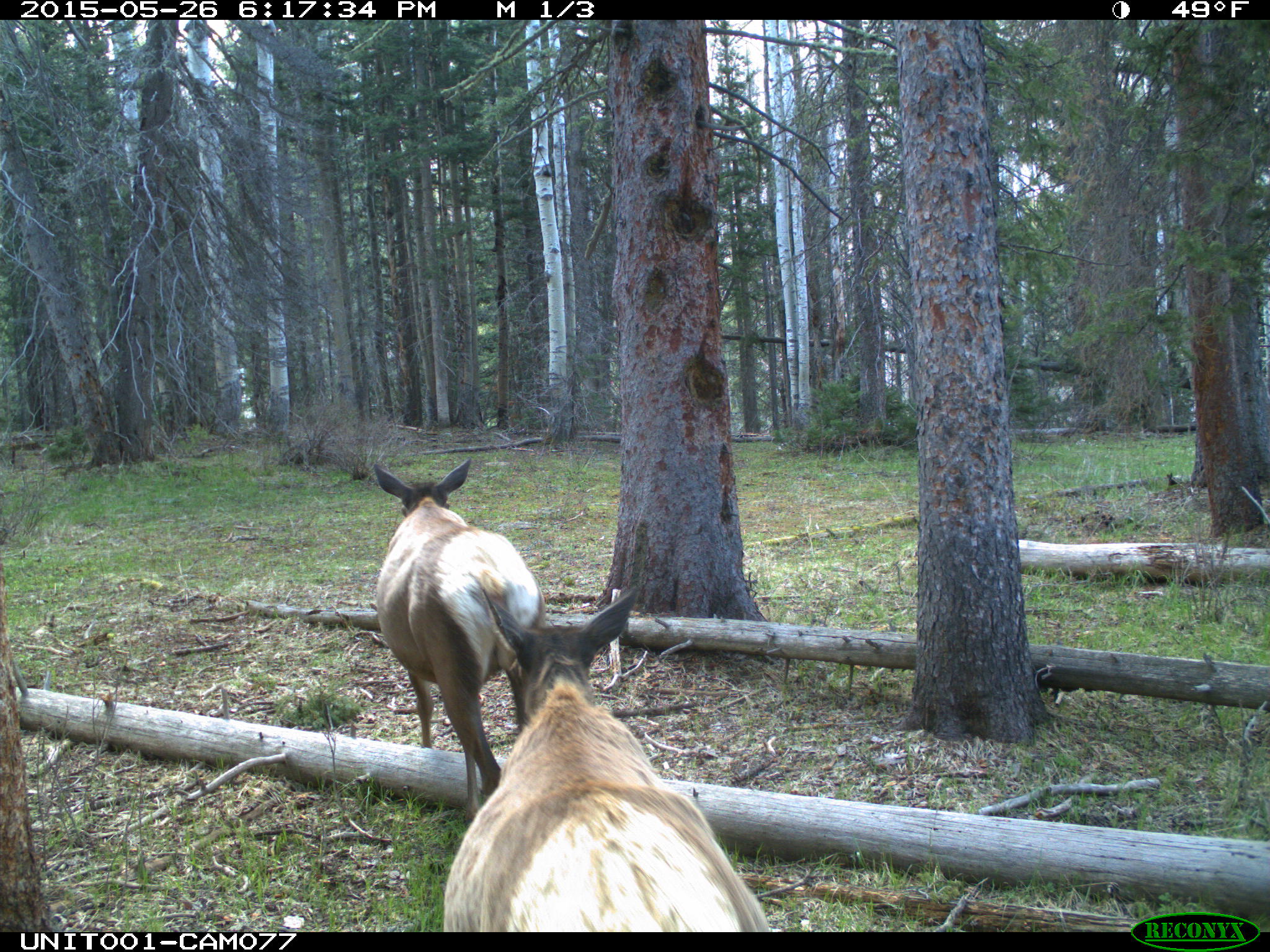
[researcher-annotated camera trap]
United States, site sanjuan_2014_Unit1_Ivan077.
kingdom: Animalia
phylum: Chordata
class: Mammalia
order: Artiodactyla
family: Cervidae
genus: Cervus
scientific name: Cervus elaphus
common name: red deer